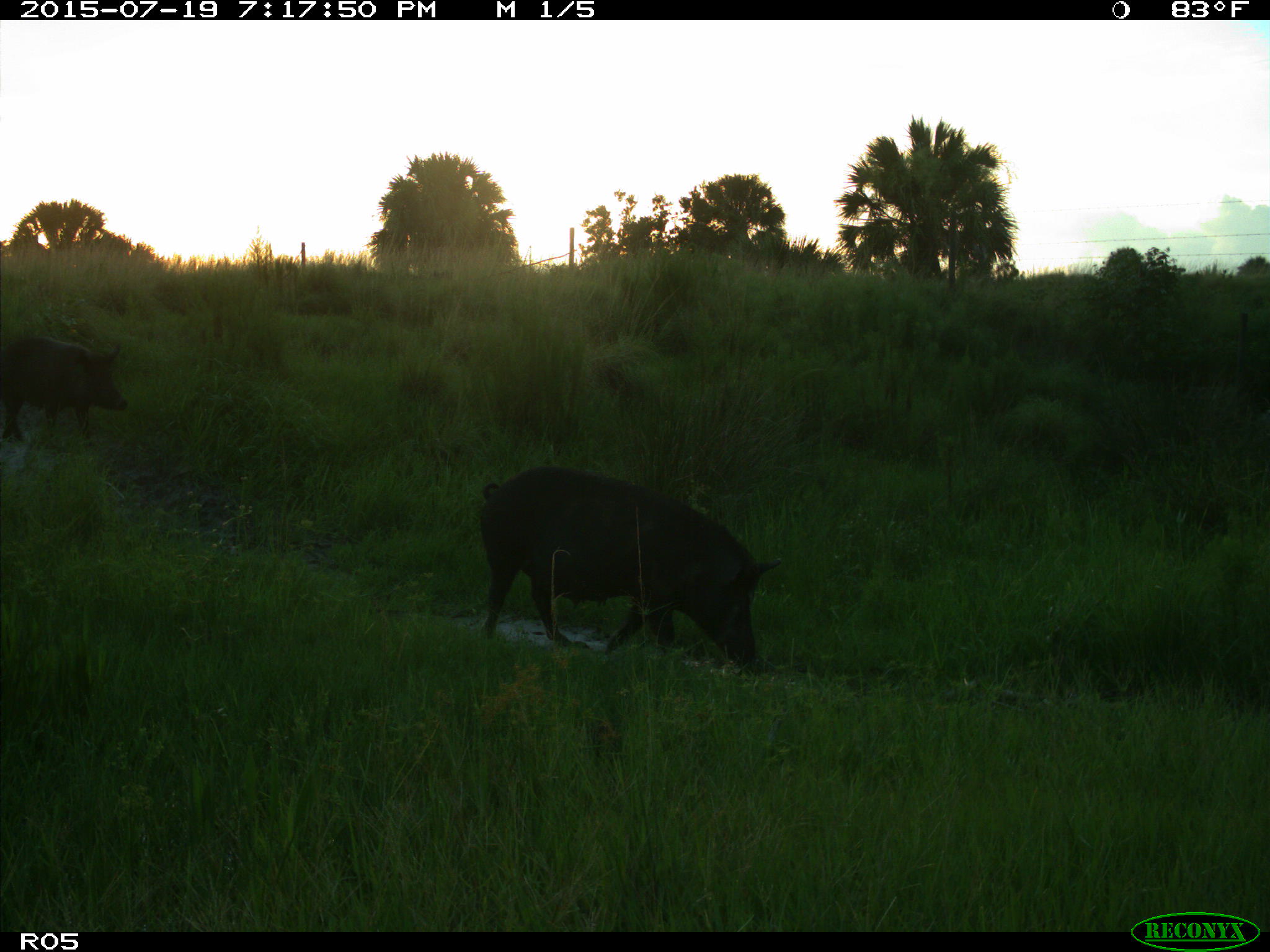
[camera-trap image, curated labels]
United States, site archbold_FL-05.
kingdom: Animalia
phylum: Chordata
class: Mammalia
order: Artiodactyla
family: Suidae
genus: Sus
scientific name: Sus scrofa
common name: wild boar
Sus scrofa (wild boar).